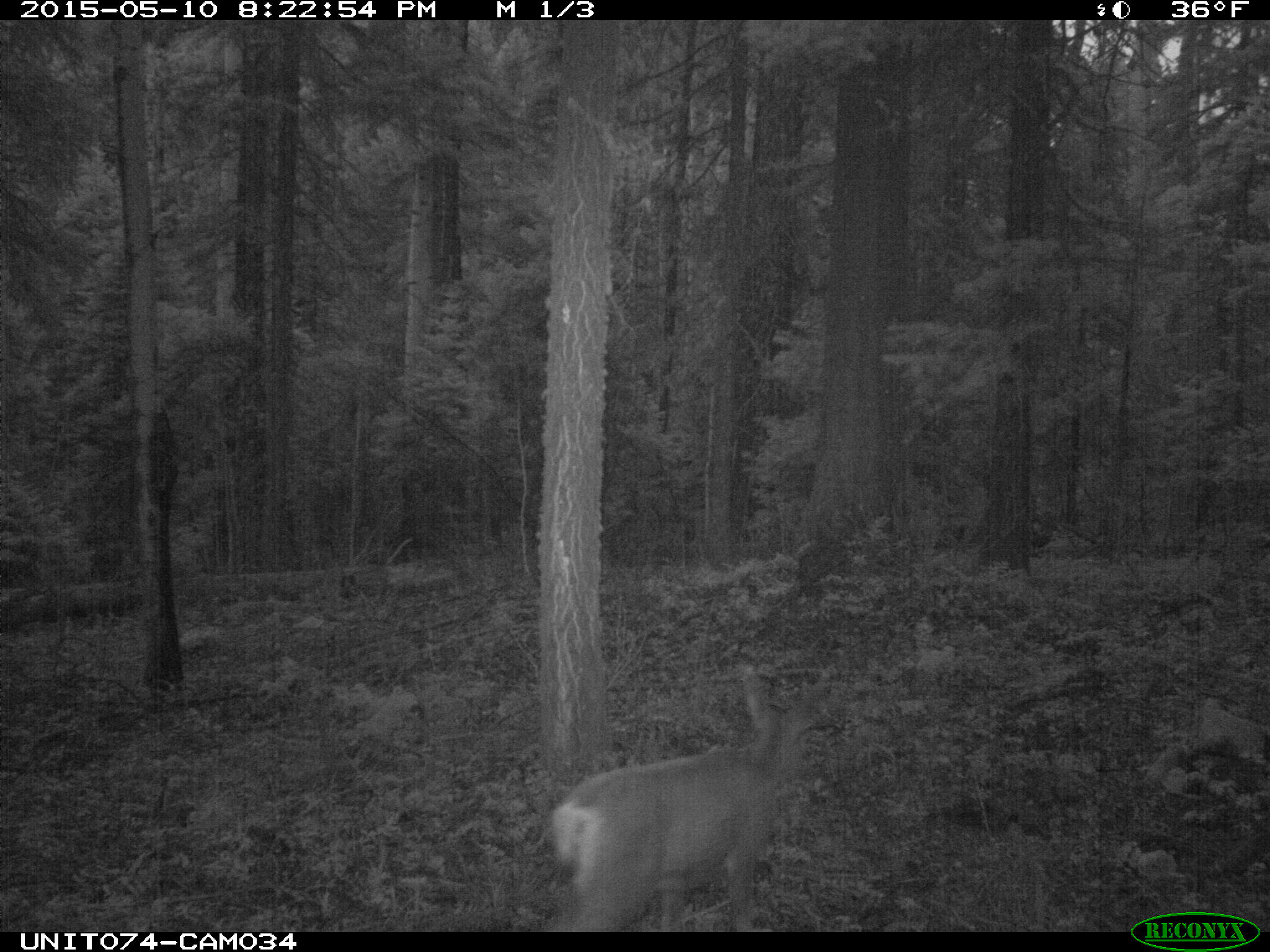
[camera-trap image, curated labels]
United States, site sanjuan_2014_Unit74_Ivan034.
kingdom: Animalia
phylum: Chordata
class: Mammalia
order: Artiodactyla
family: Cervidae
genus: Odocoileus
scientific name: Odocoileus hemionus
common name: mule deer